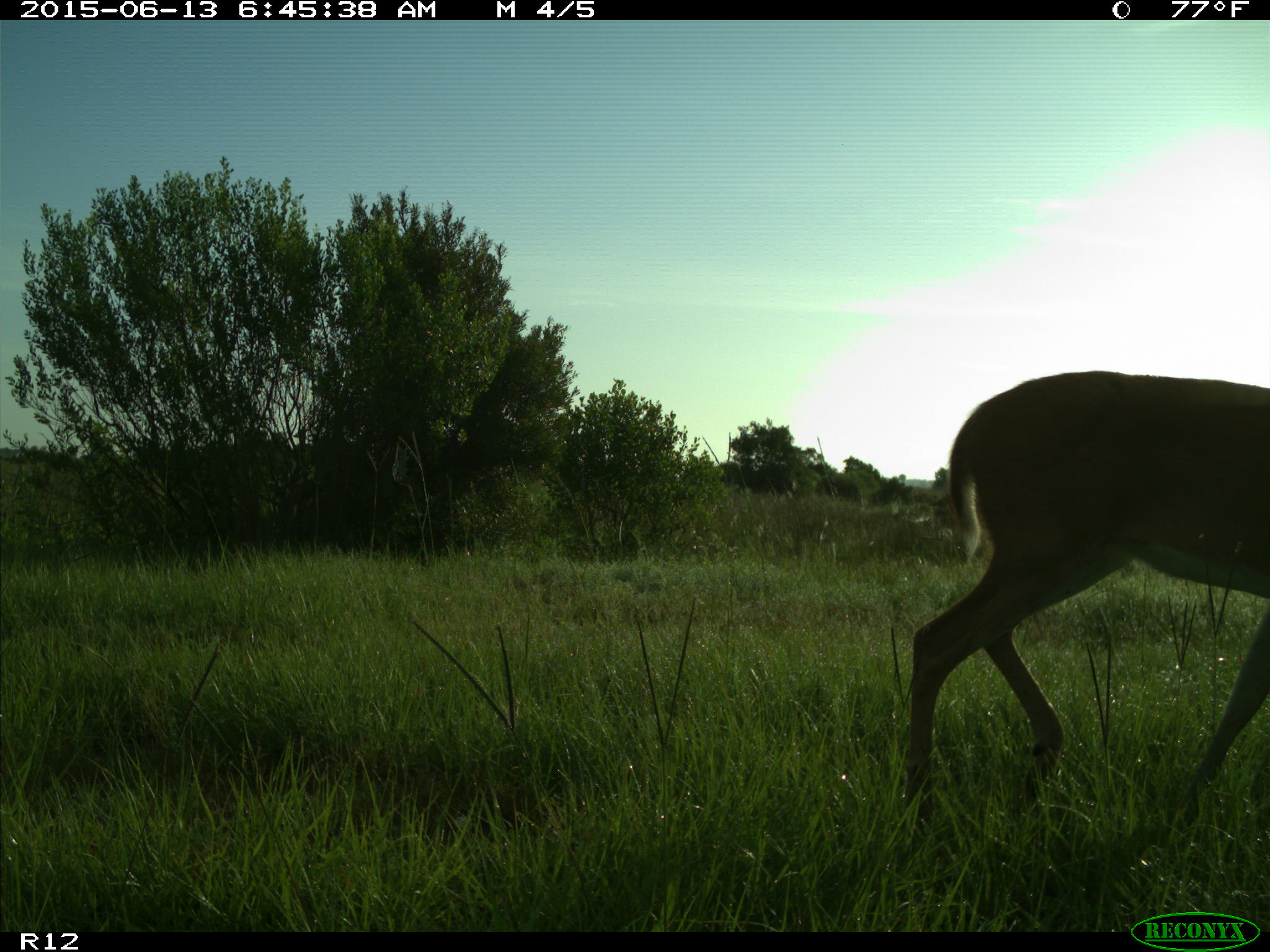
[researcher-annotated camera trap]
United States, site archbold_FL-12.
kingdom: Animalia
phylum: Chordata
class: Mammalia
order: Artiodactyla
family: Cervidae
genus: Odocoileus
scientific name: Odocoileus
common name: deer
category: unidentified deer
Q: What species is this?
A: Unidentified deer (deer) (Odocoileus).